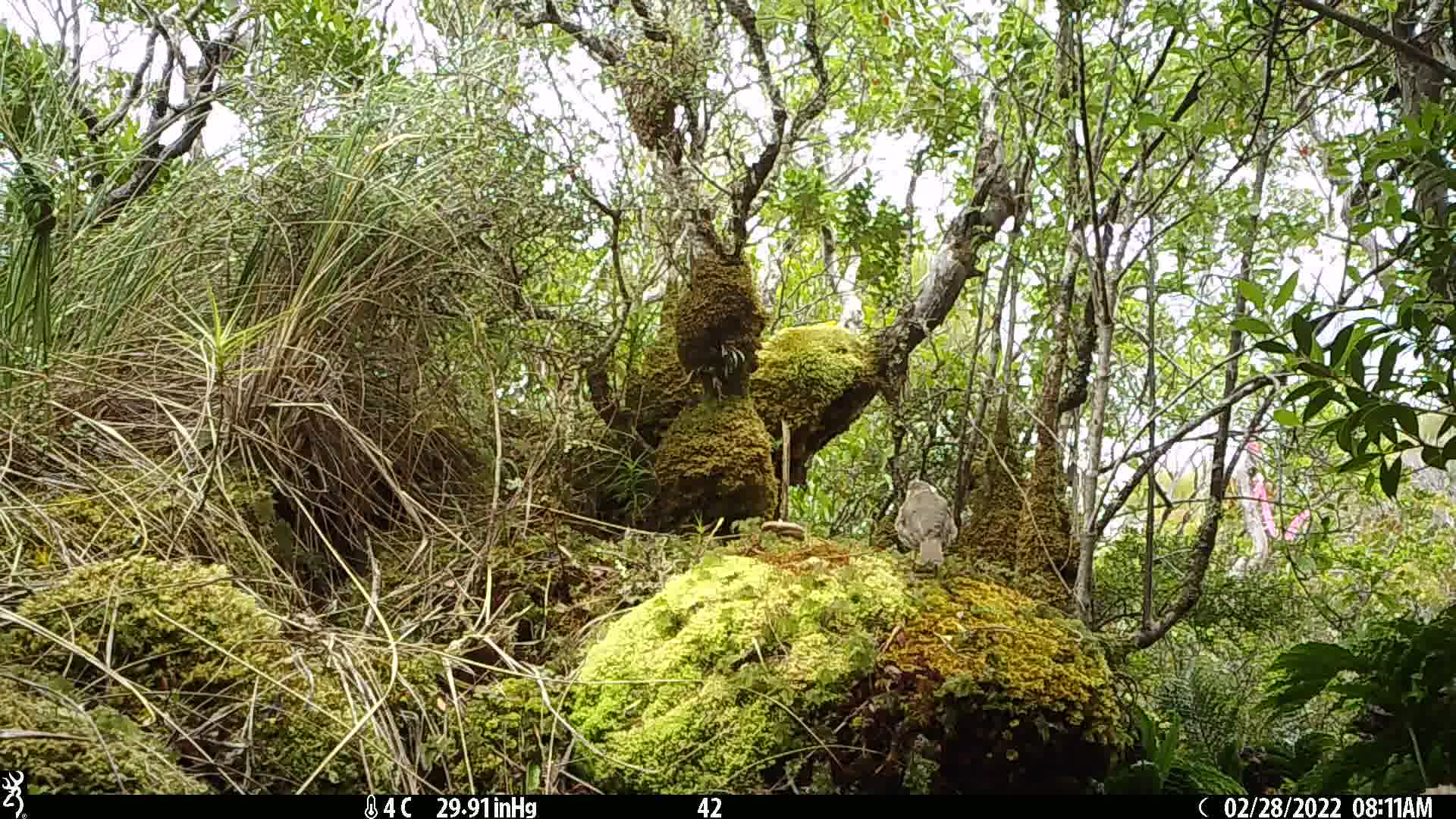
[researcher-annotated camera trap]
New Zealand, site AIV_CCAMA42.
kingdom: Animalia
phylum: Chordata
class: Aves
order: Passeriformes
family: Turdidae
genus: Turdus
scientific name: Turdus philomelos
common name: song thrush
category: thrush